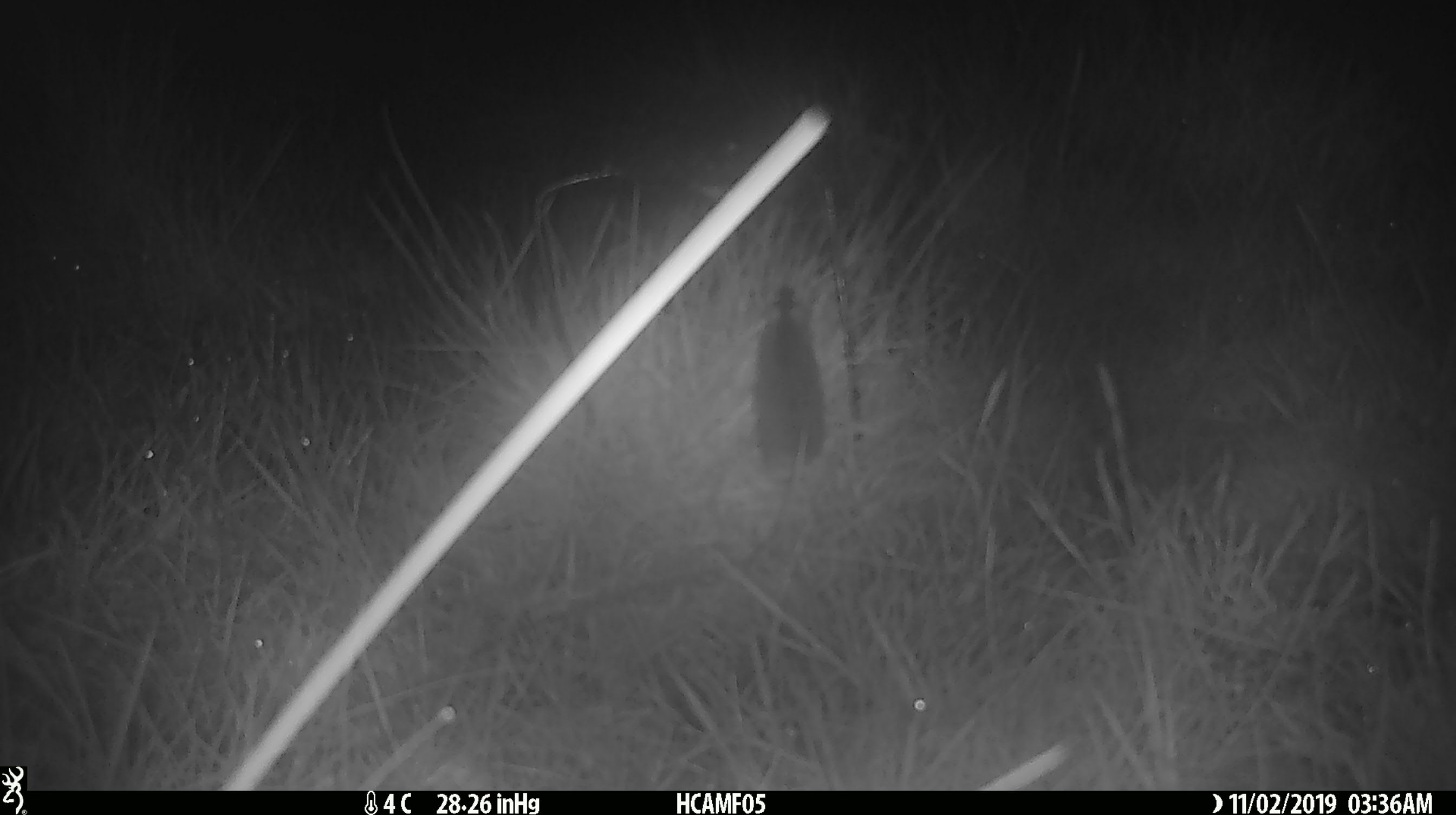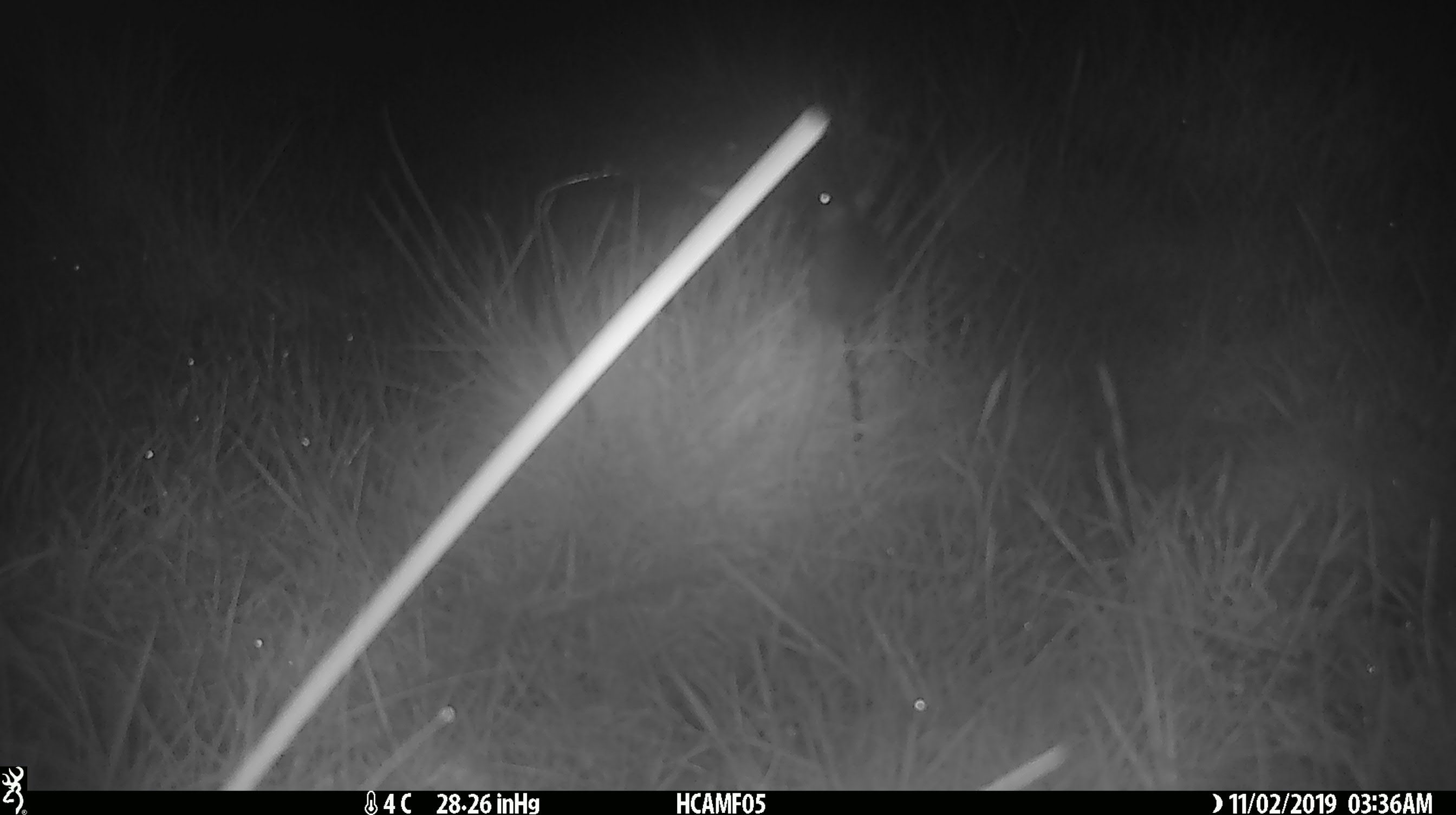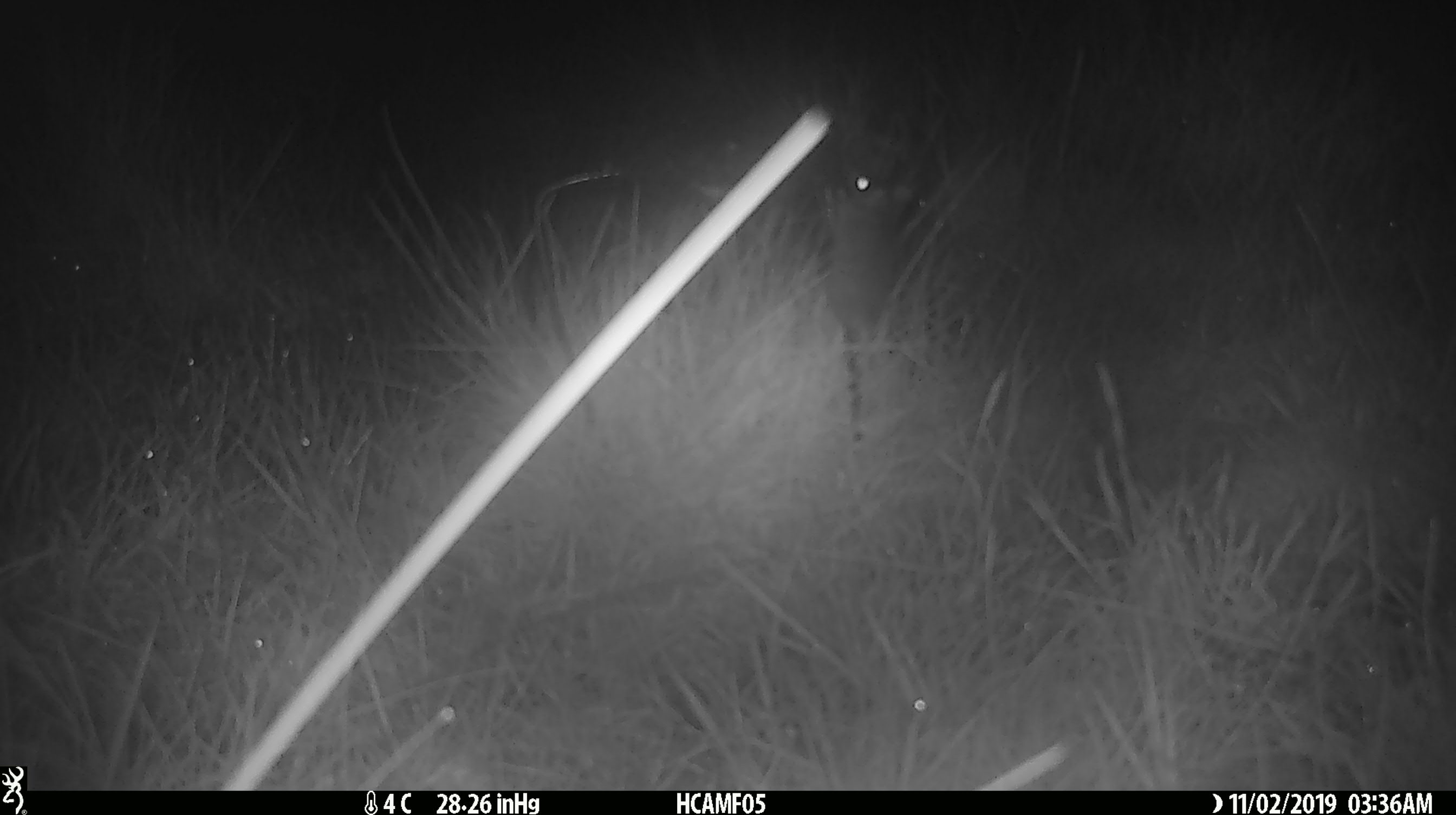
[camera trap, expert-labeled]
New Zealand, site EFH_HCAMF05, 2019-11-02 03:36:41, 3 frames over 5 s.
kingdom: Animalia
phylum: Chordata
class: Mammalia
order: Rodentia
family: Muridae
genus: Mus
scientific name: Mus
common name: mouse